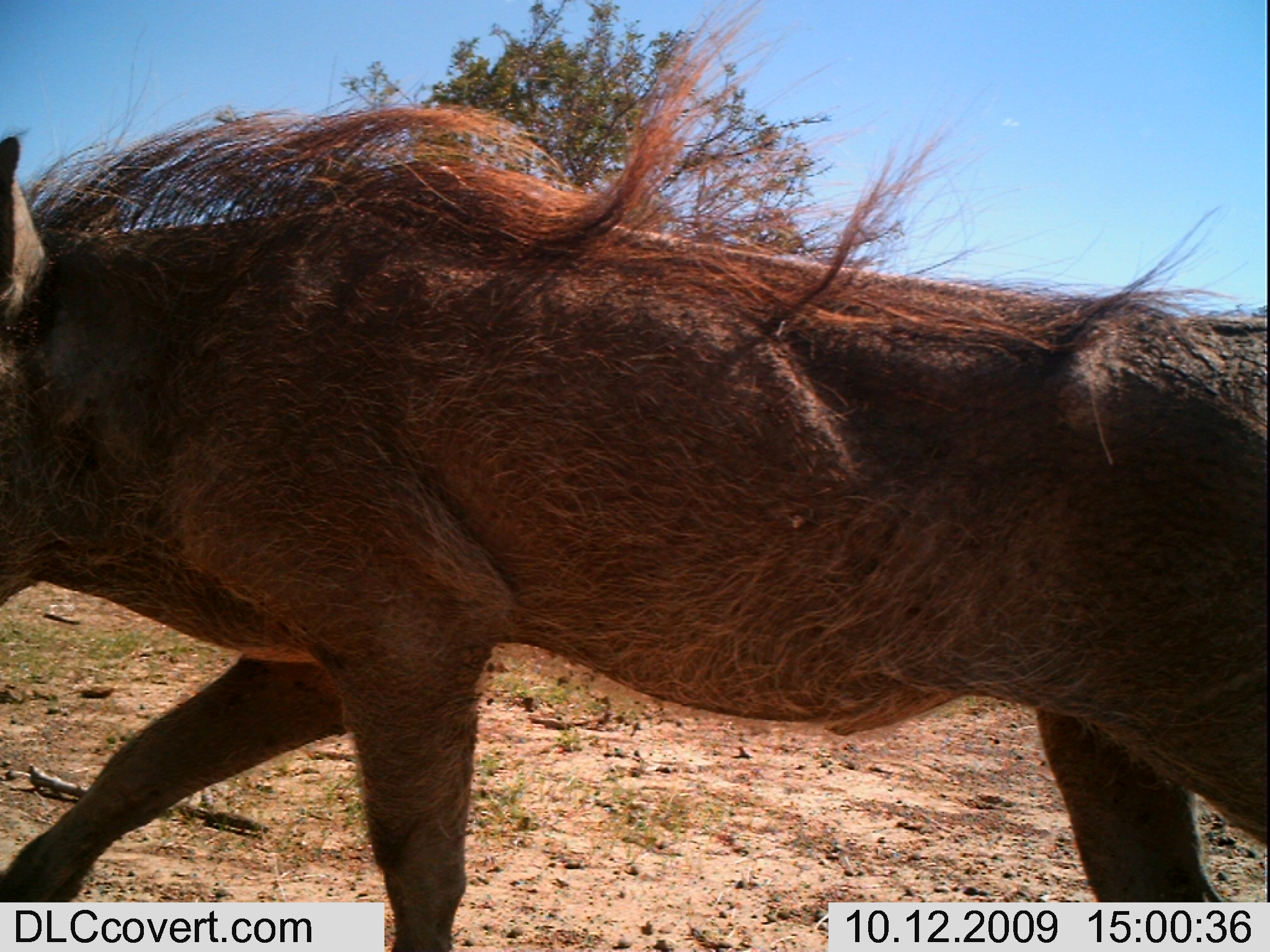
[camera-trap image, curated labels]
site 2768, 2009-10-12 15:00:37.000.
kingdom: Animalia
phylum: Chordata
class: Mammalia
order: Artiodactyla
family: Suidae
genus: Phacochoerus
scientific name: Phacochoerus africanus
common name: common warthog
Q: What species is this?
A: Phacochoerus africanus (common warthog).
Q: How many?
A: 1.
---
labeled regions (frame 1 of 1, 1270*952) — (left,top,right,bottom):
phacochoerus africanus: (0,0,1270,952)